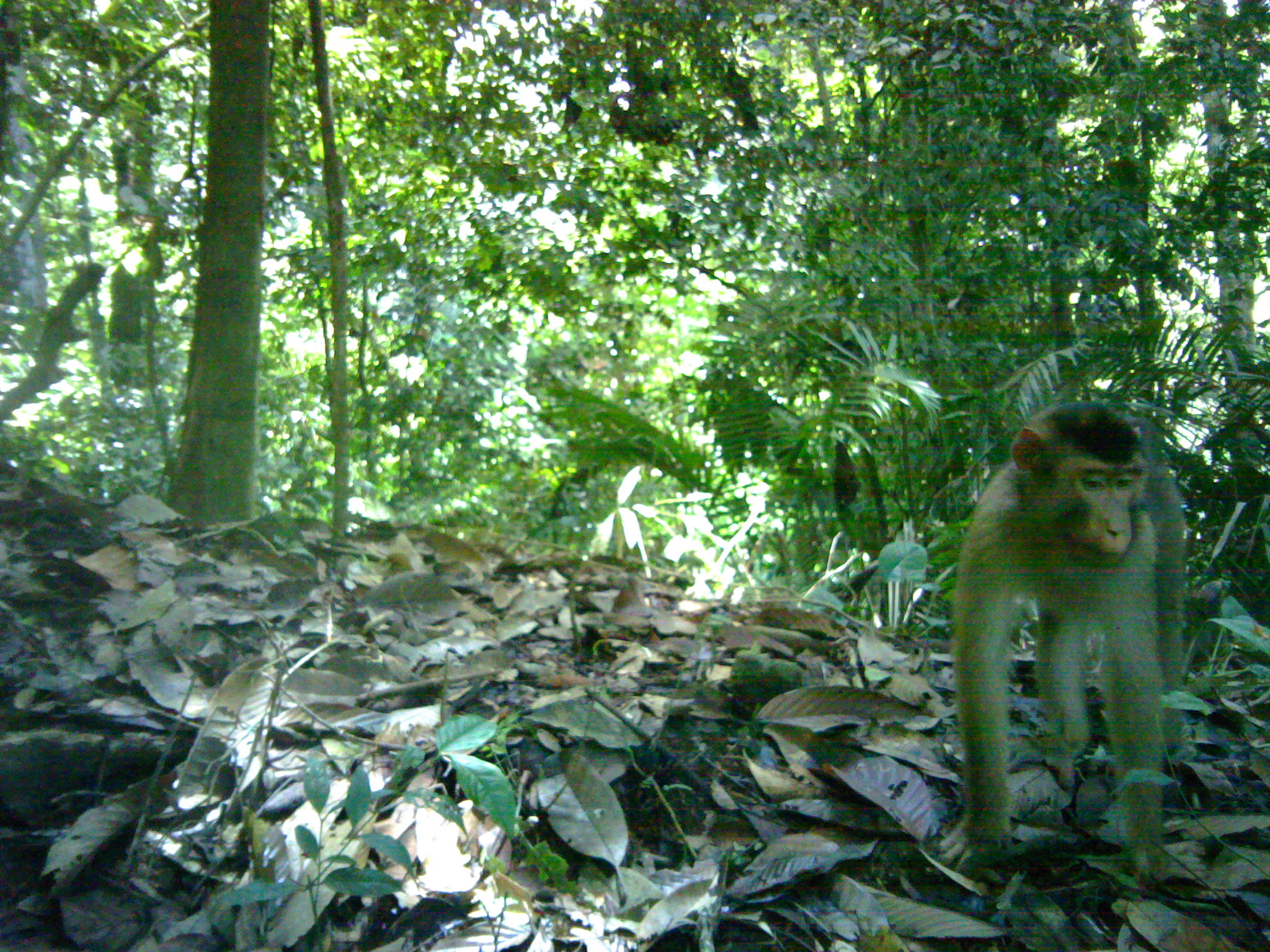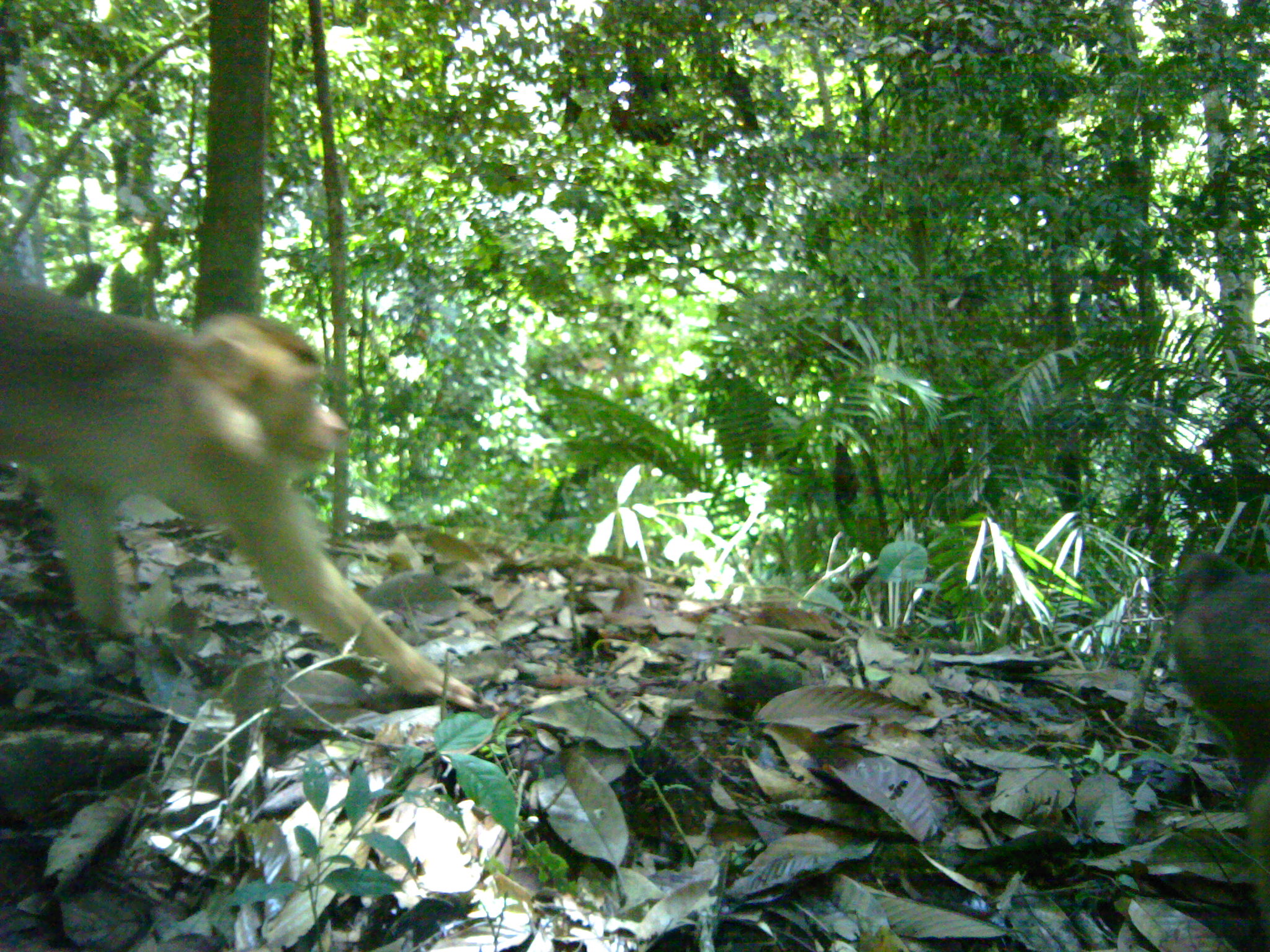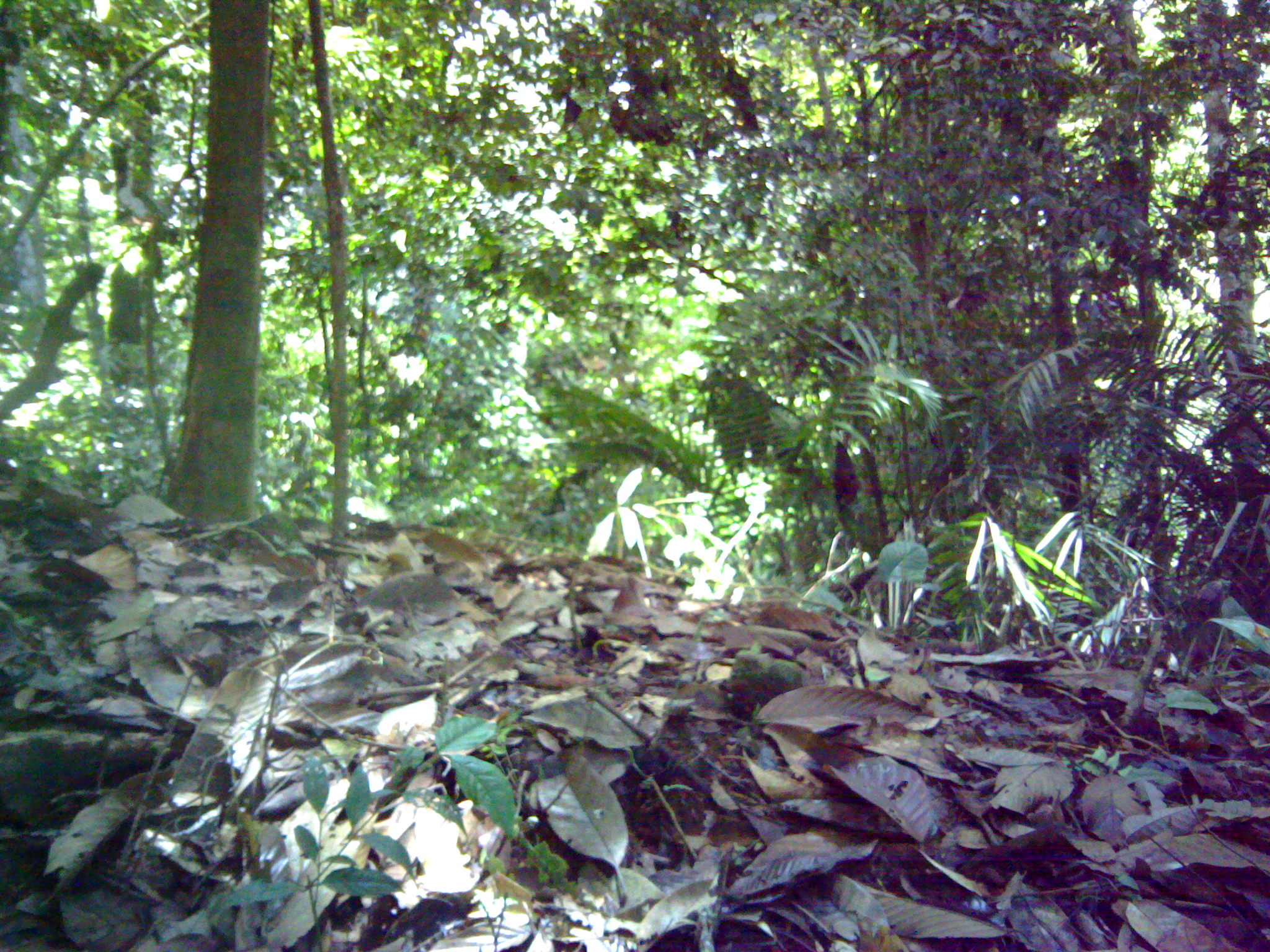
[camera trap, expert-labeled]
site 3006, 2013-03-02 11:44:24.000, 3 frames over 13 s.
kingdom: Animalia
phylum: Chordata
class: Mammalia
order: Primates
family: Cercopithecidae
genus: Macaca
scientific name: Macaca nemestrina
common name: southern pig-tailed macaque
Macaca nemestrina (southern pig-tailed macaque), count 1.